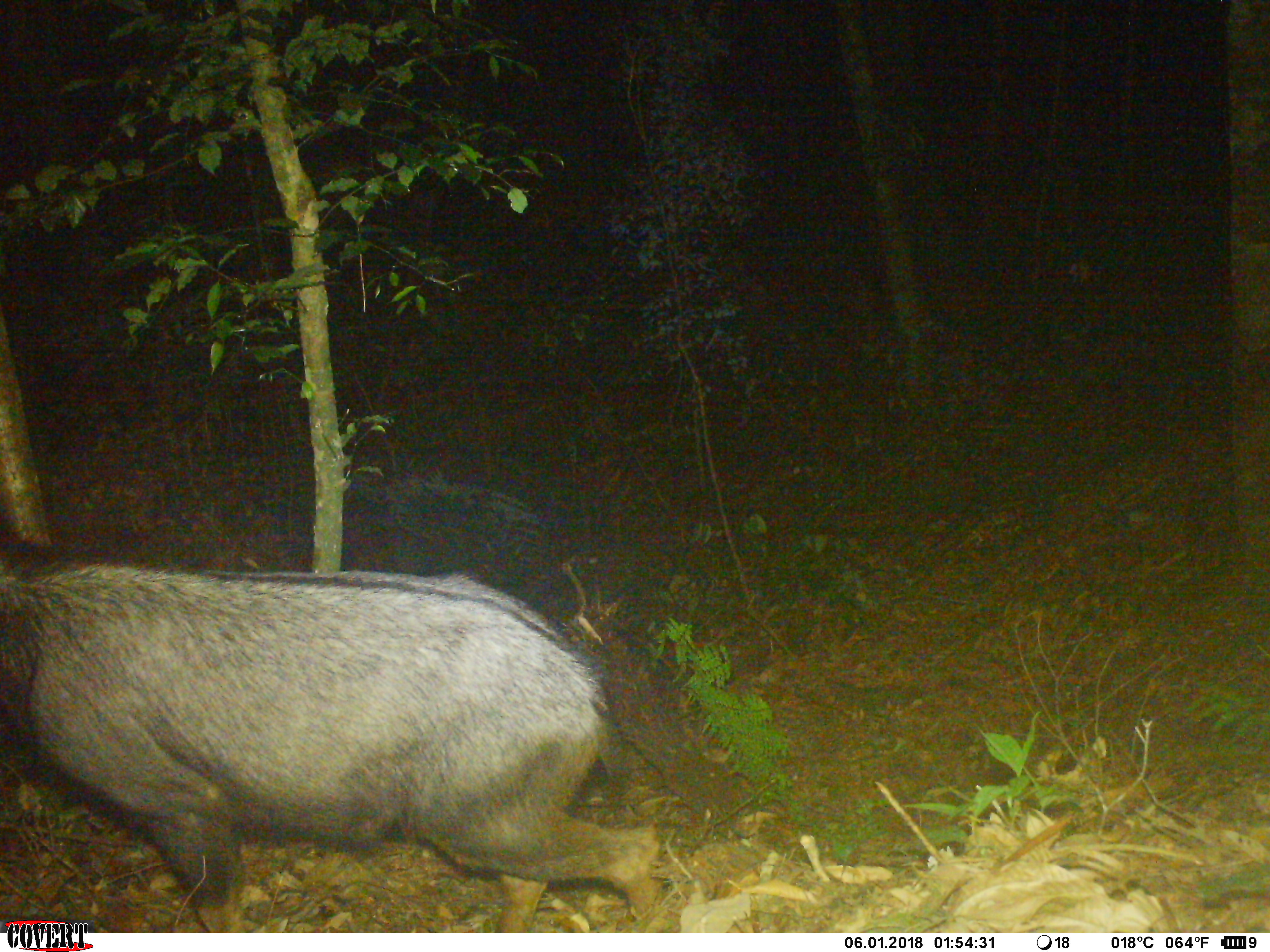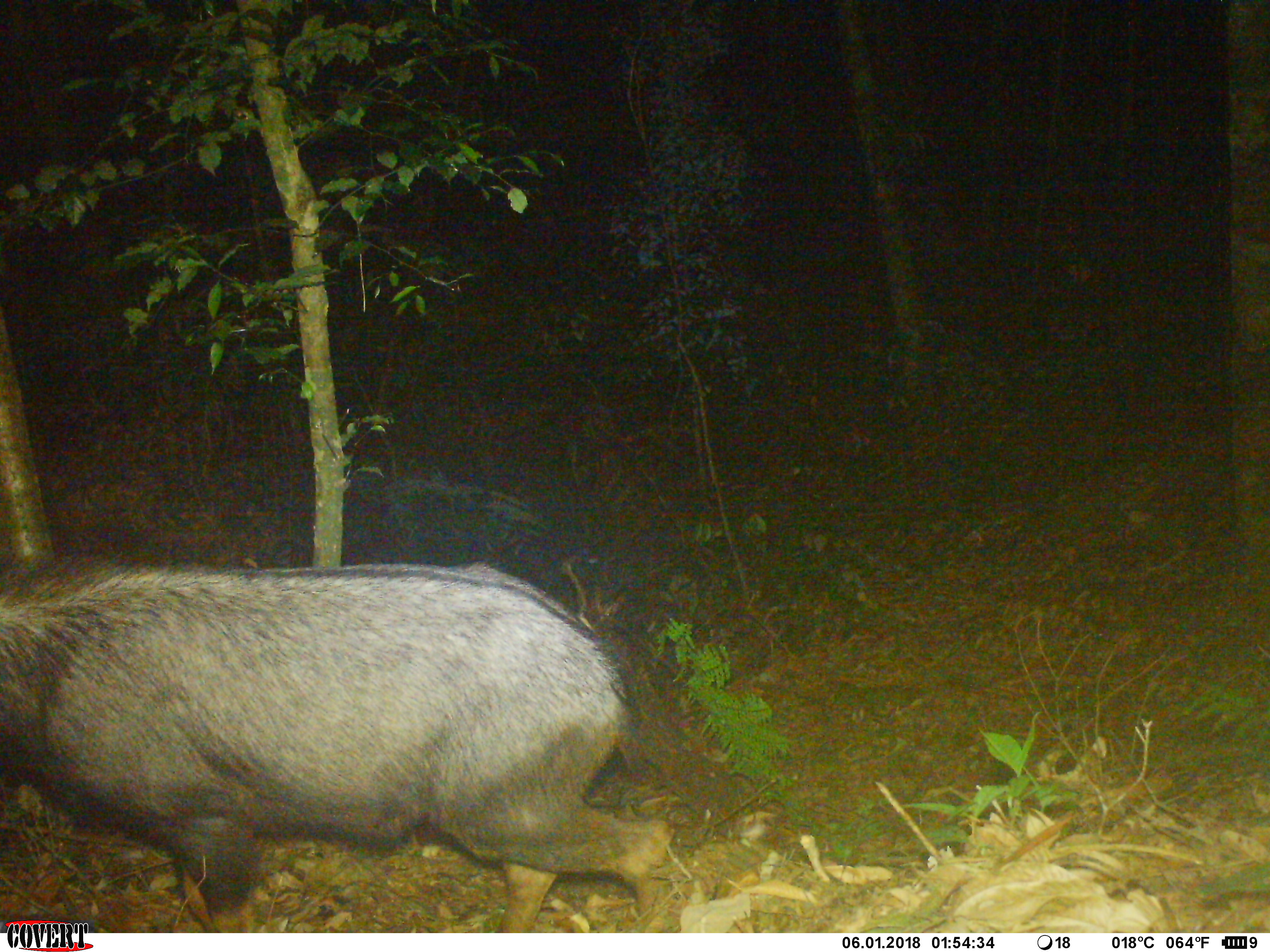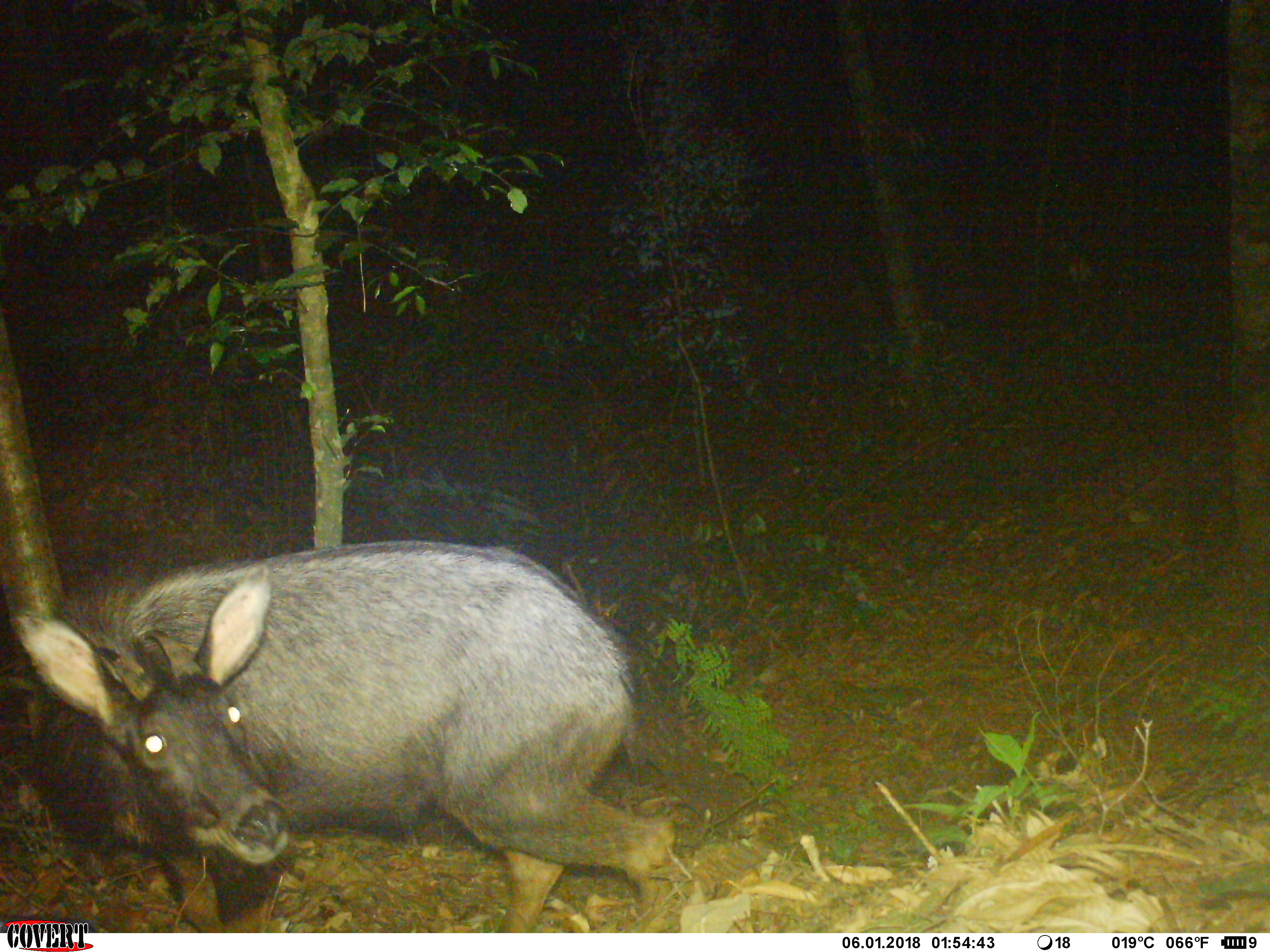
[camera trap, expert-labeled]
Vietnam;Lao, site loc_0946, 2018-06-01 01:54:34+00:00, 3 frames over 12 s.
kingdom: Animalia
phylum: Chordata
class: Mammalia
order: Artiodactyla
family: Bovidae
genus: Capricornis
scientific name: Capricornis sumatraensis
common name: chinese serow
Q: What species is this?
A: Chinese serow (Capricornis sumatraensis).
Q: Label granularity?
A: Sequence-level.